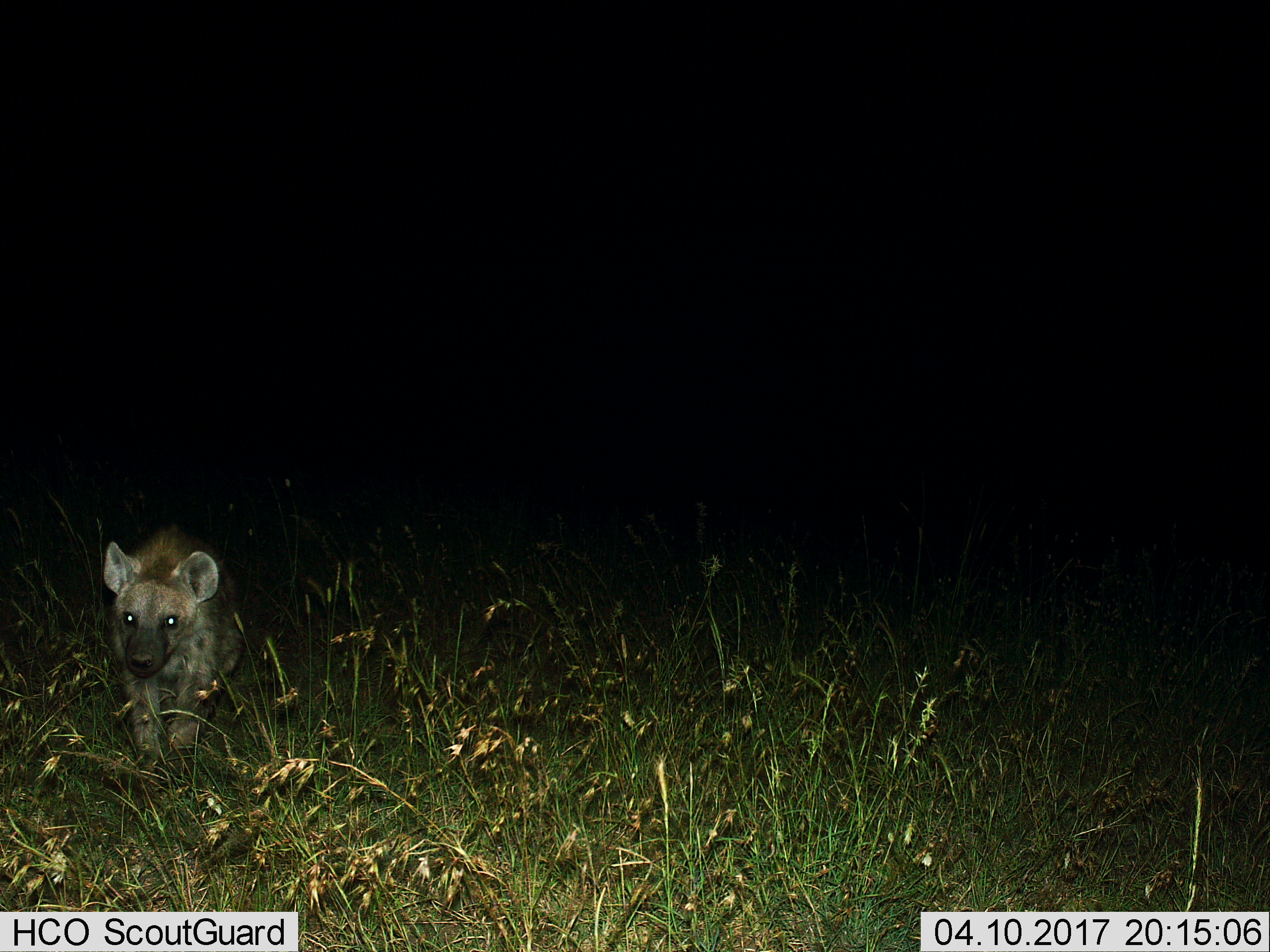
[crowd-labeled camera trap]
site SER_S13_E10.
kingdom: Animalia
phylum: Chordata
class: Mammalia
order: Carnivora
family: Hyaenidae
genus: Crocuta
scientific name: Crocuta crocuta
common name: spotted hyena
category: hyenaspotted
Hyenaspotted (spotted hyena) (Crocuta crocuta), count 1. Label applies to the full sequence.